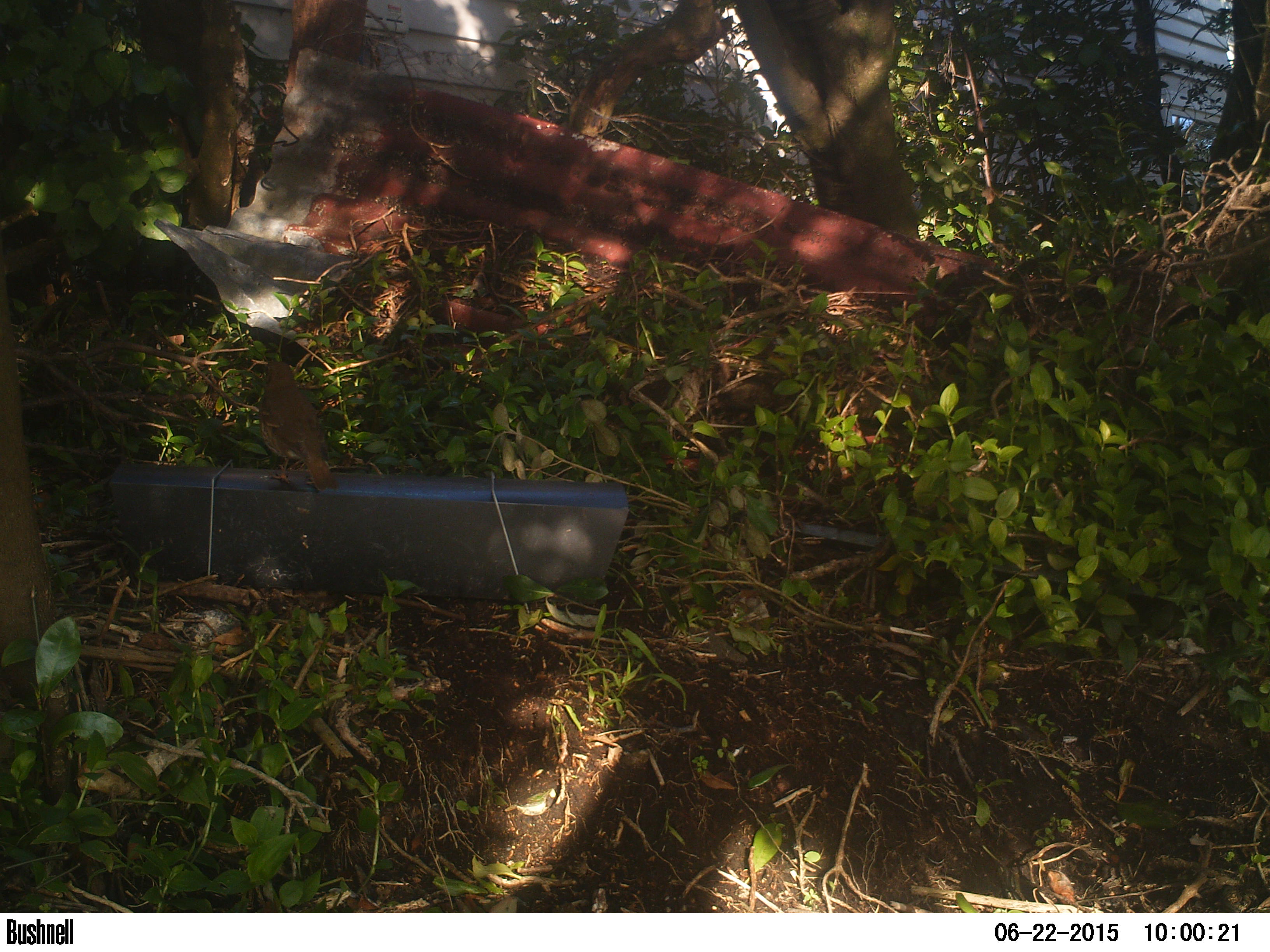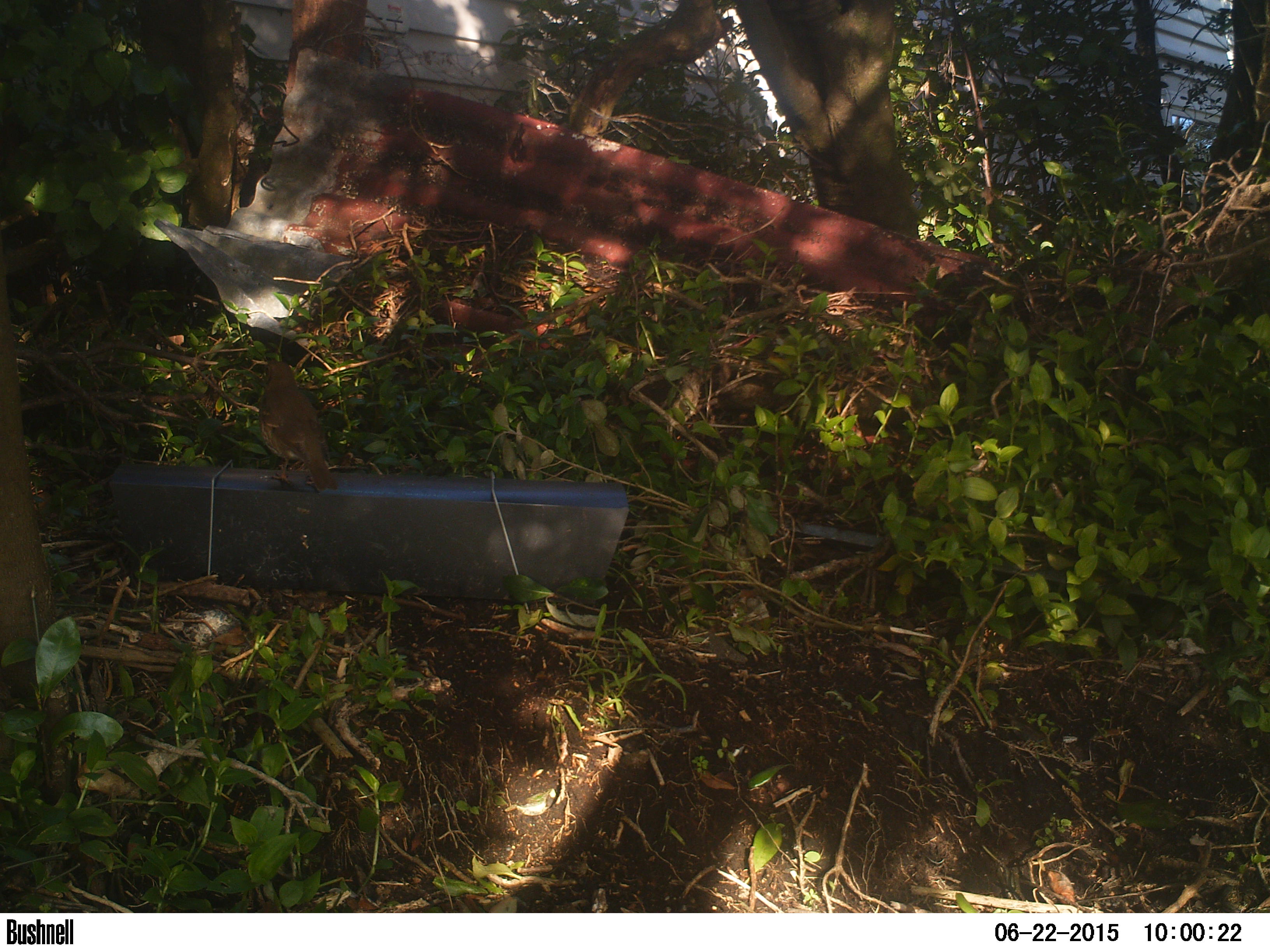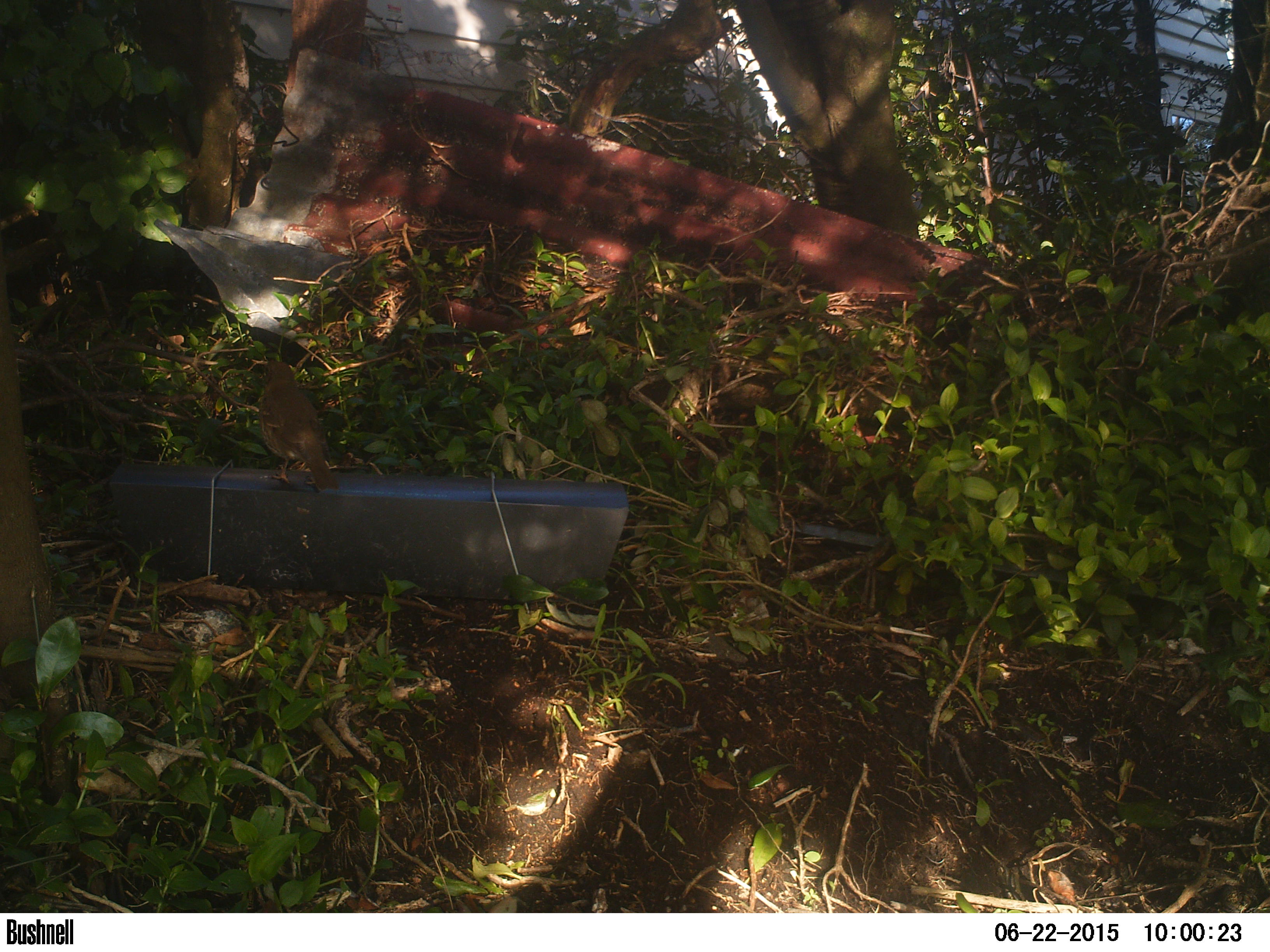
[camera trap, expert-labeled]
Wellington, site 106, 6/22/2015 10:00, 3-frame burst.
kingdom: Animalia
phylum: Chordata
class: Aves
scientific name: Aves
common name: bird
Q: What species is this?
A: Bird (Aves).